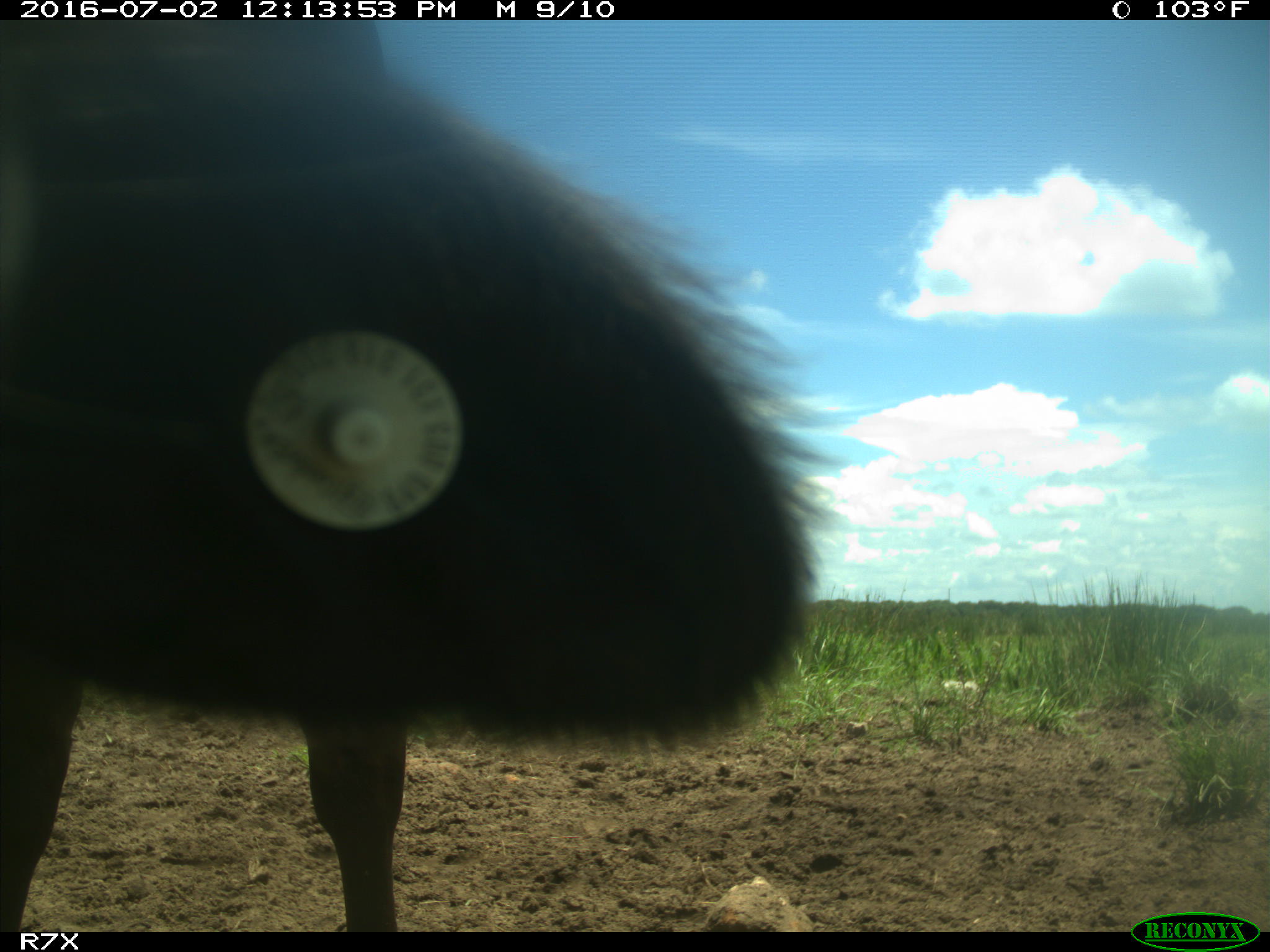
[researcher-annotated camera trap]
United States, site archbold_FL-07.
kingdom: Animalia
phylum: Chordata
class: Mammalia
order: Artiodactyla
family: Bovidae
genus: Bos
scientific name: Bos taurus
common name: domestic cow